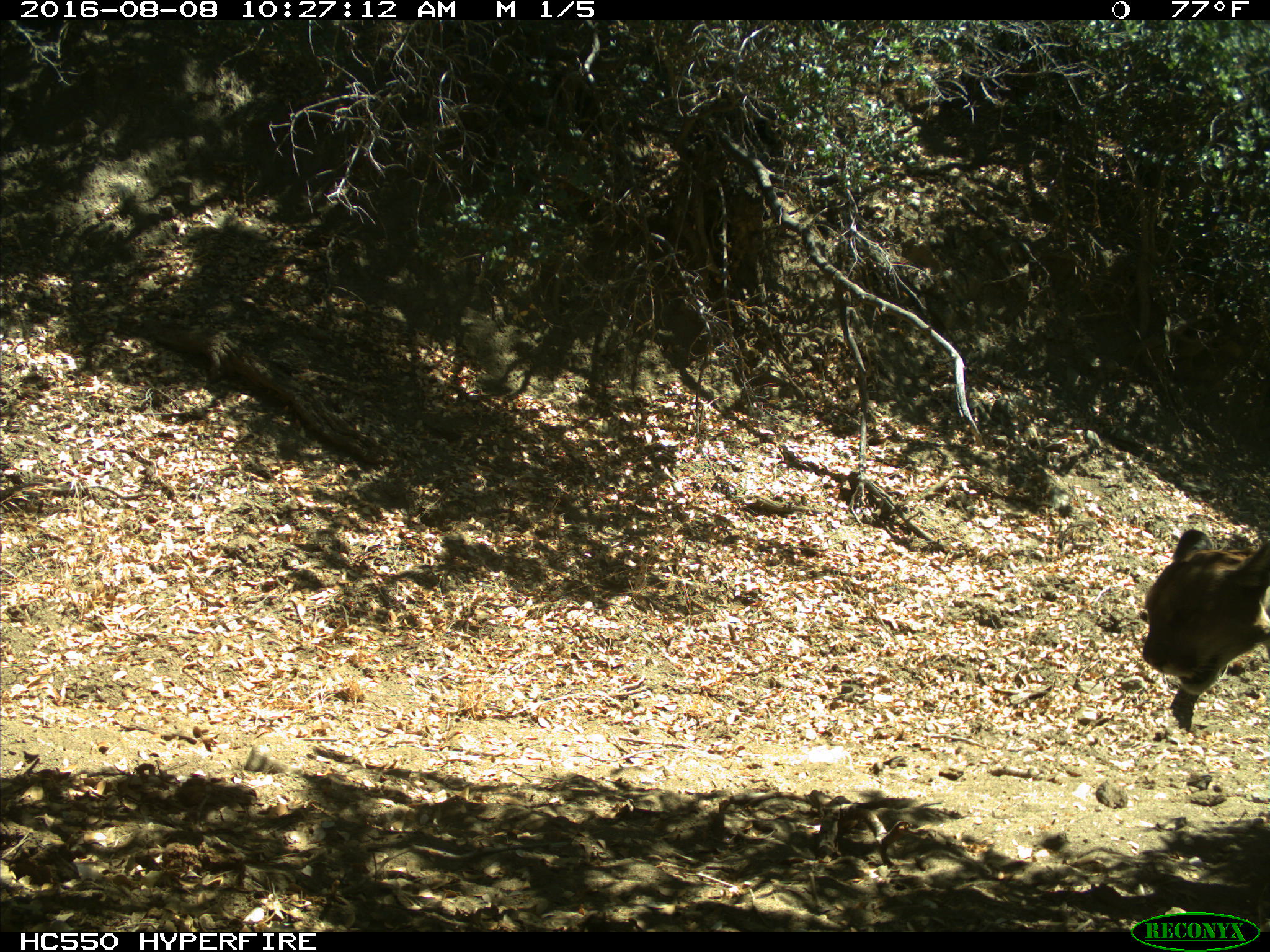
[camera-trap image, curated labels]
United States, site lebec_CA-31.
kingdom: Animalia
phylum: Chordata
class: Mammalia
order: Carnivora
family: Felidae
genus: Puma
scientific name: Puma concolor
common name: mountain lion